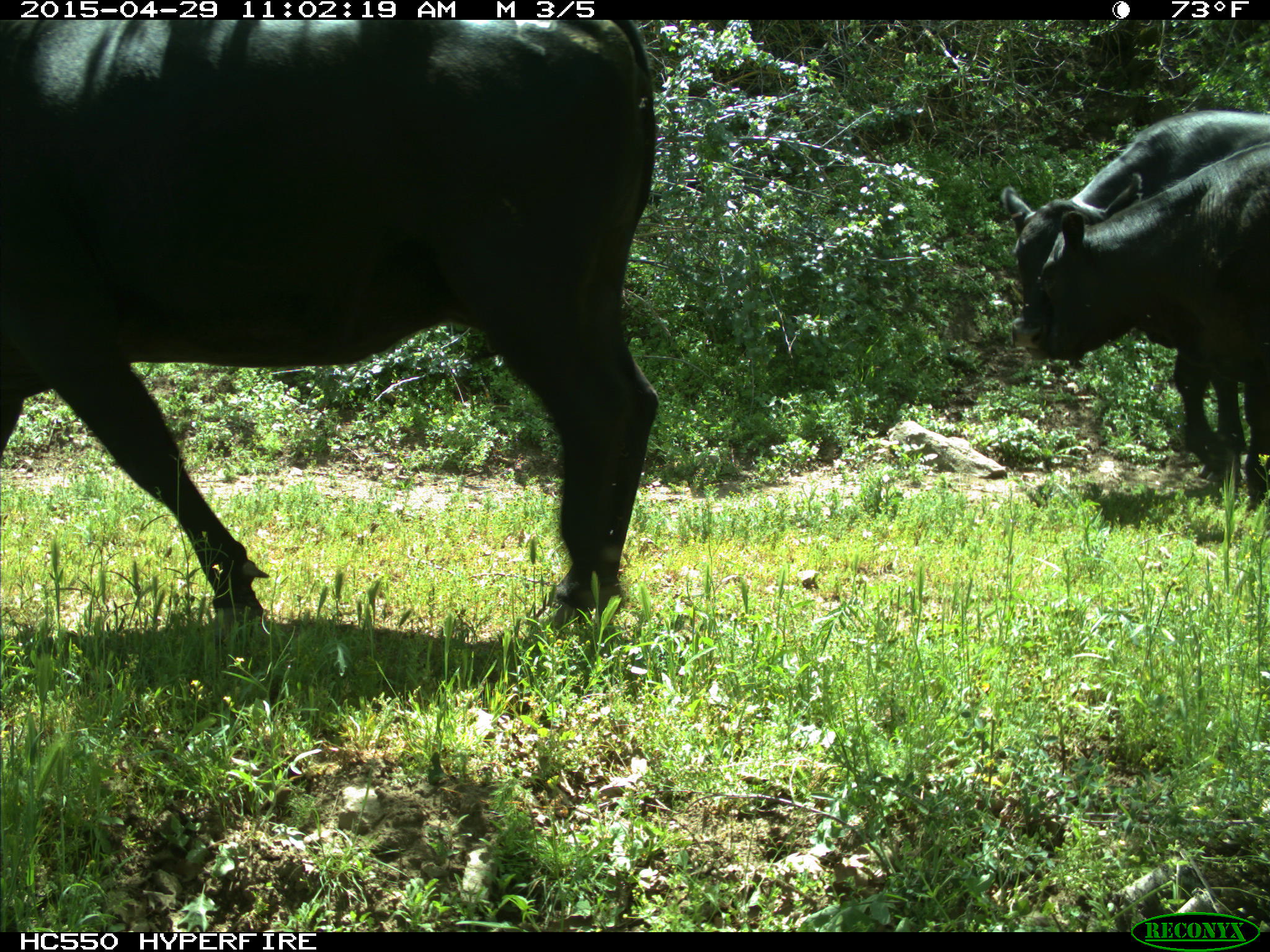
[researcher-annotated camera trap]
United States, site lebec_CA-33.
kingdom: Animalia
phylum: Chordata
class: Mammalia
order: Artiodactyla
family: Bovidae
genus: Bos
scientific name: Bos taurus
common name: domestic cow